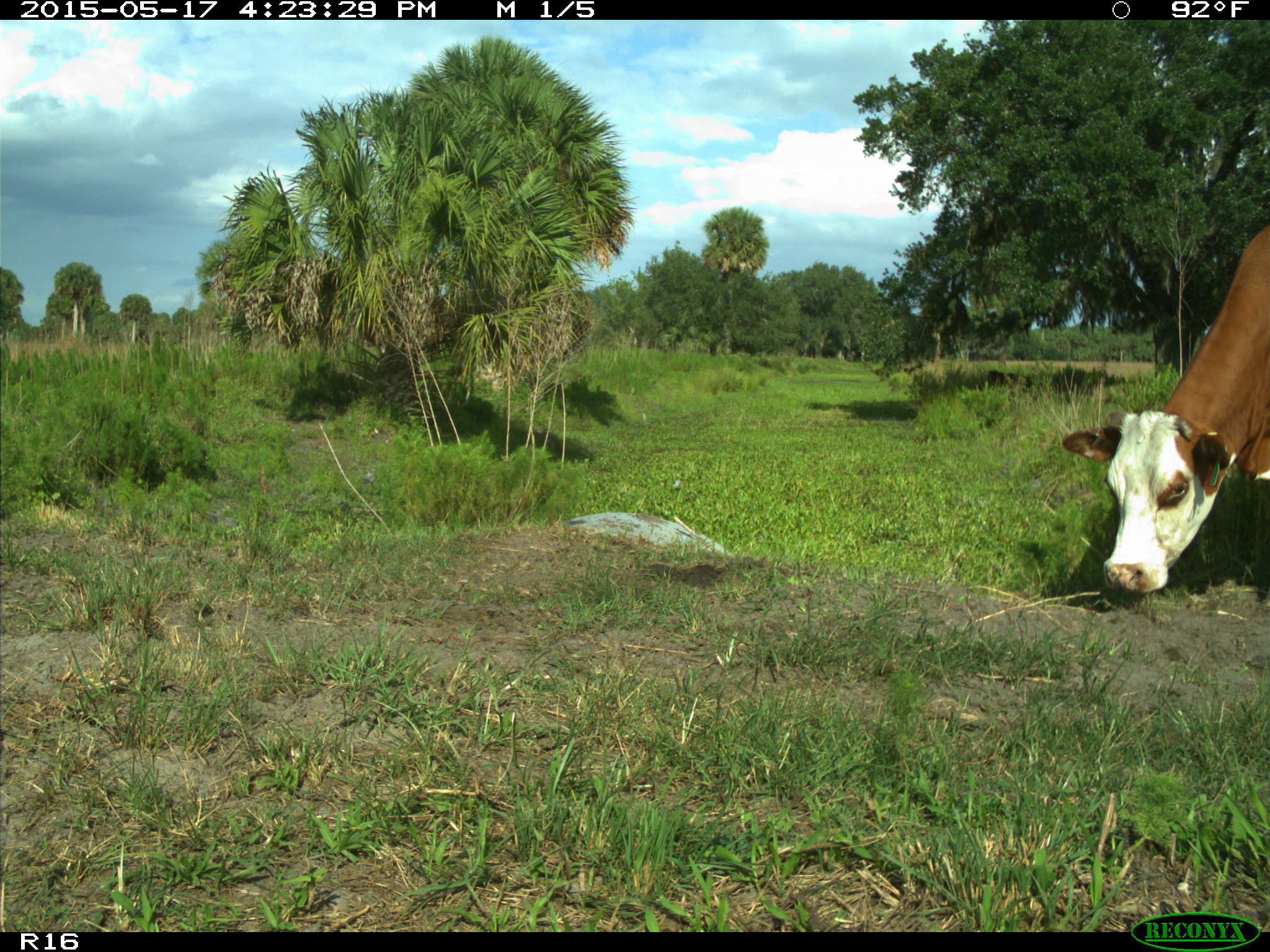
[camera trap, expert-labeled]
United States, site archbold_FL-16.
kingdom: Animalia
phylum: Chordata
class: Mammalia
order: Artiodactyla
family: Bovidae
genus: Bos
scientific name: Bos taurus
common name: domestic cow